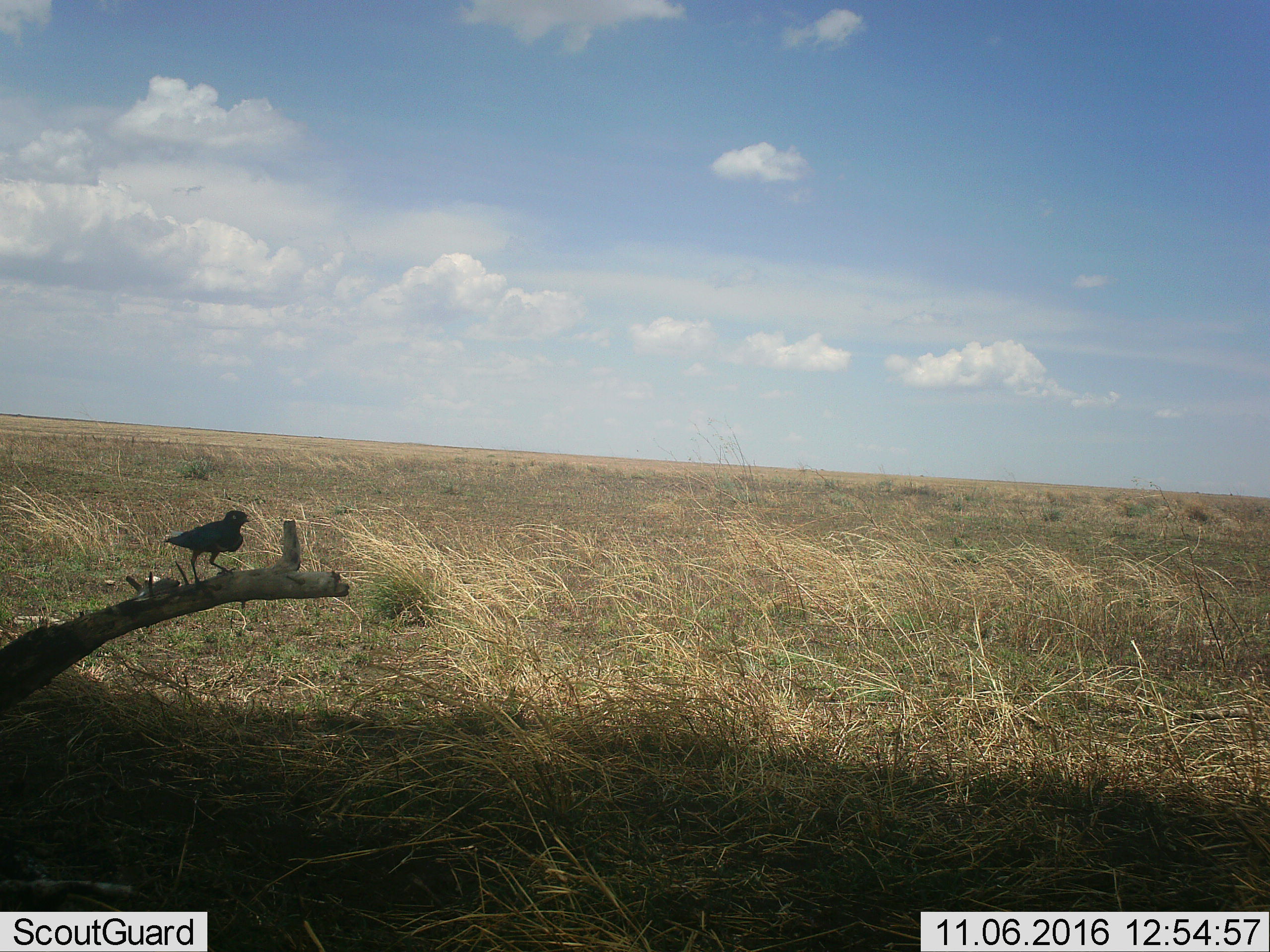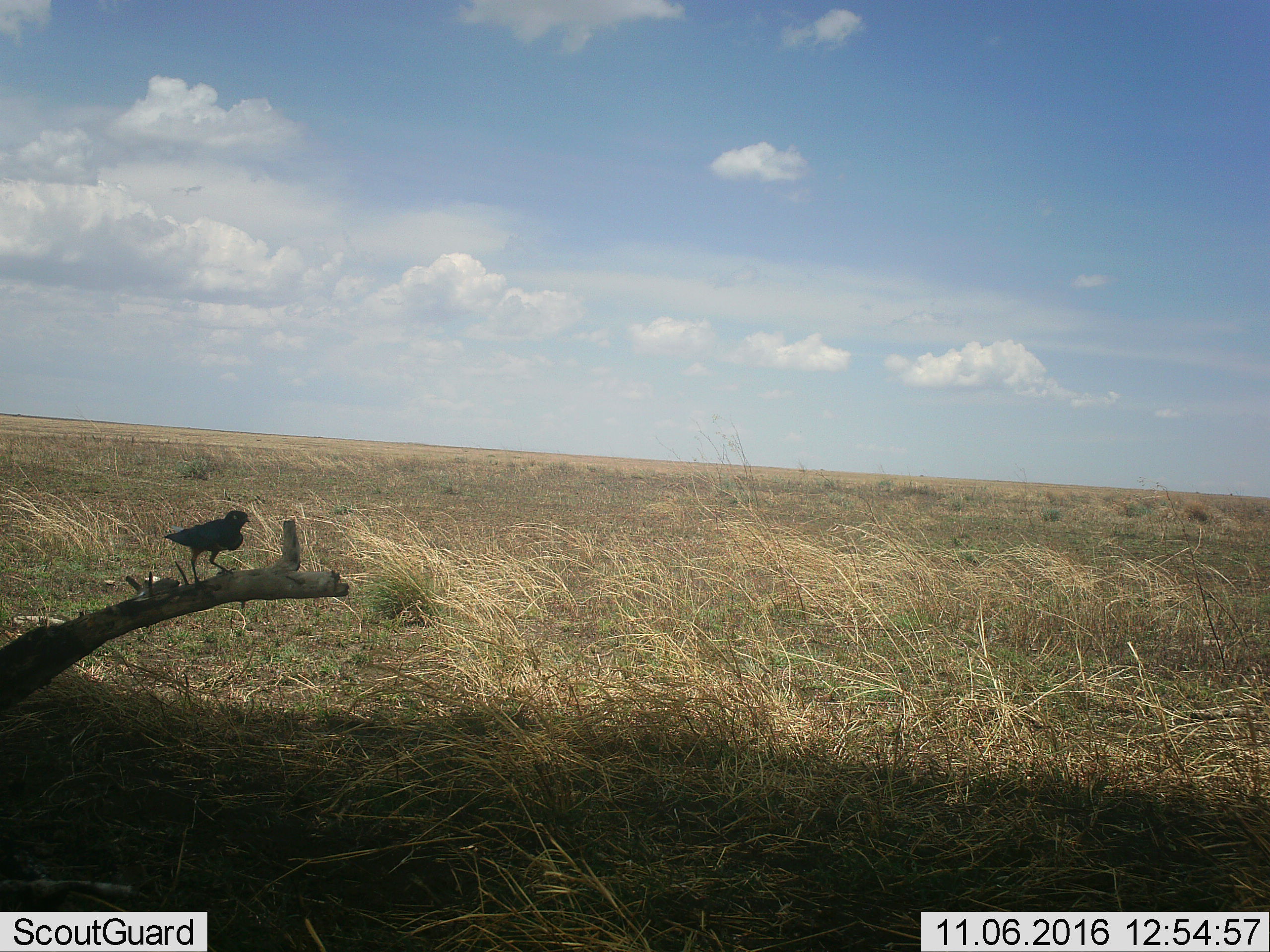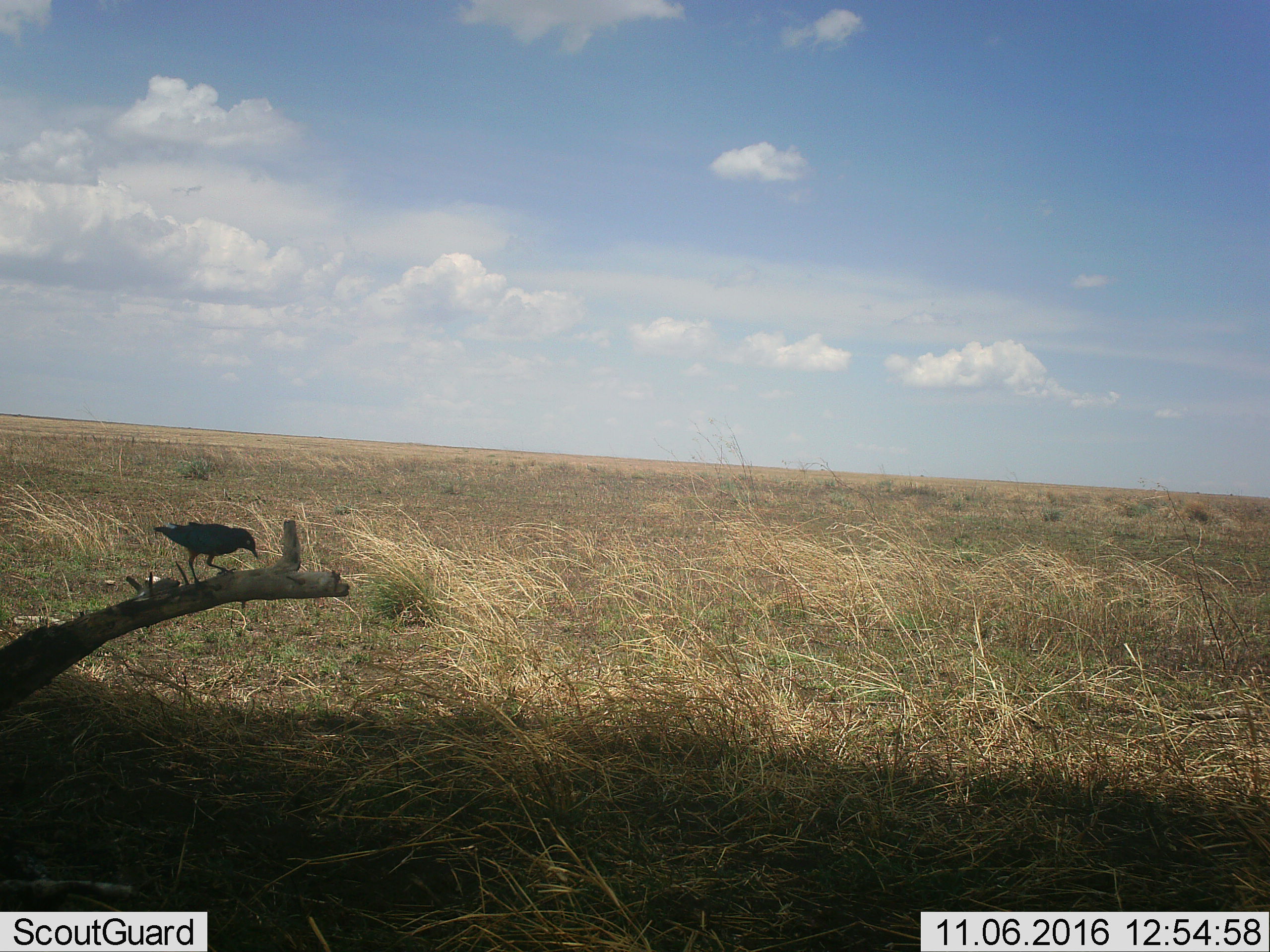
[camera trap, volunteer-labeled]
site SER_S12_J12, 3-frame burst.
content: unidentified animal